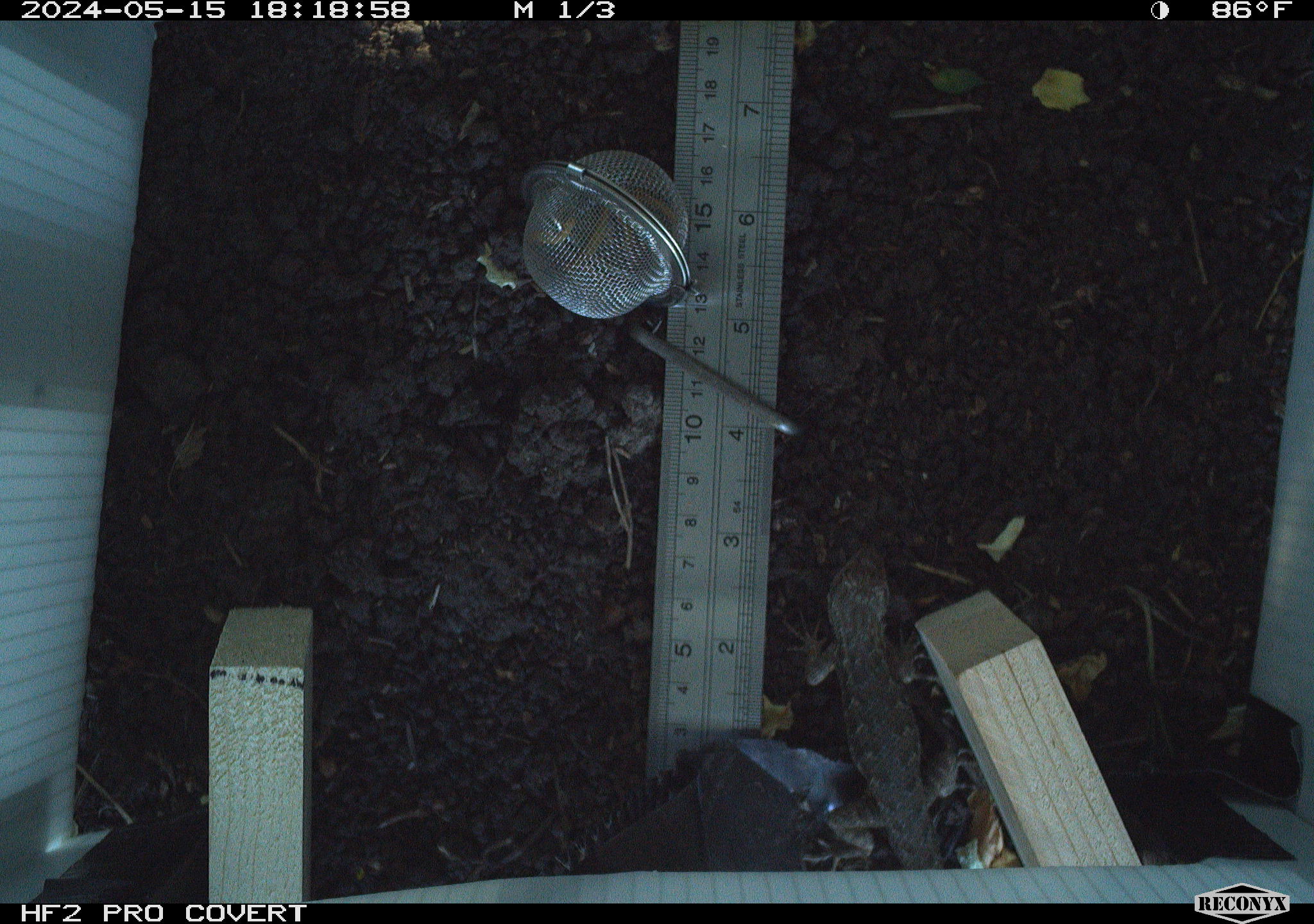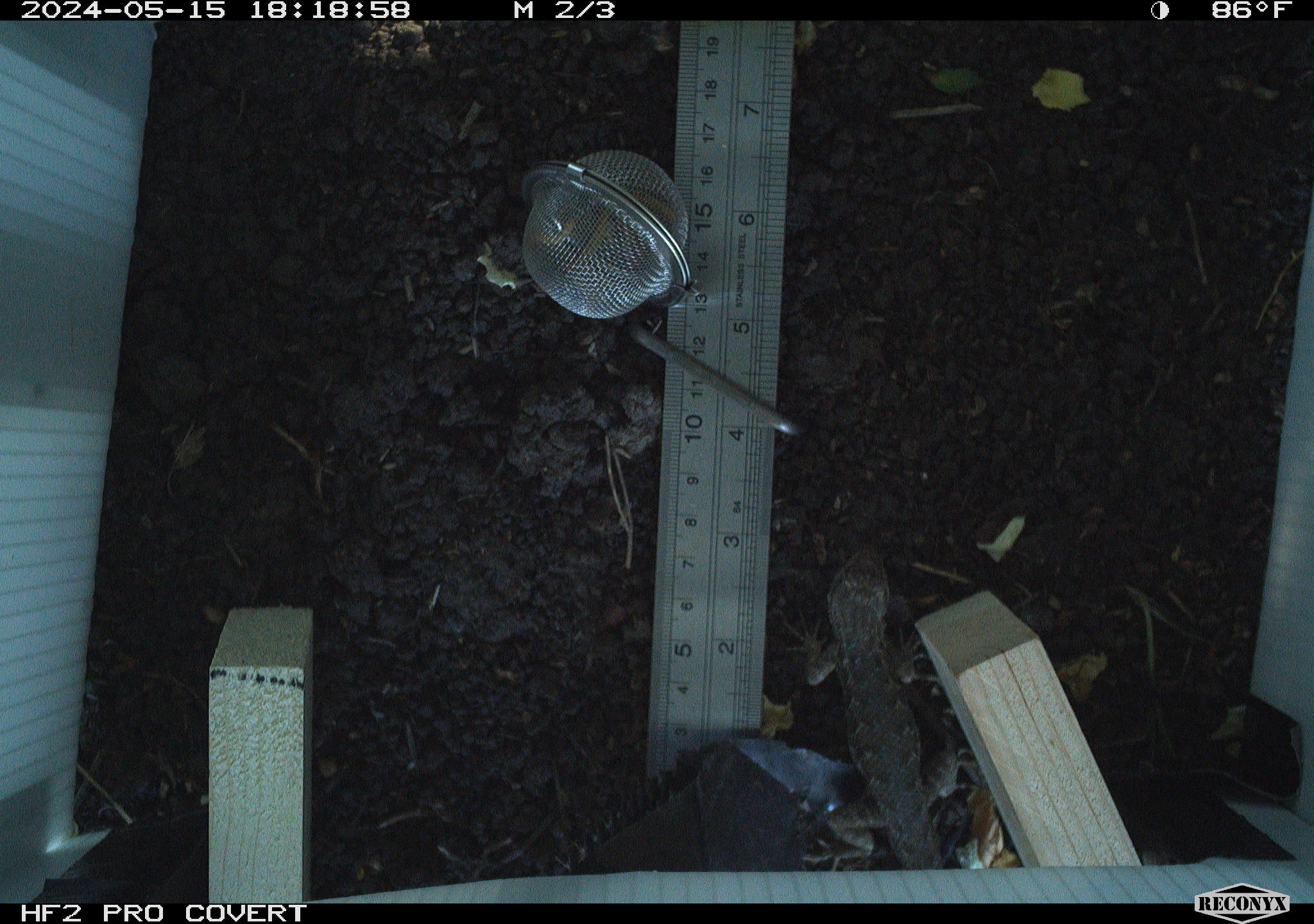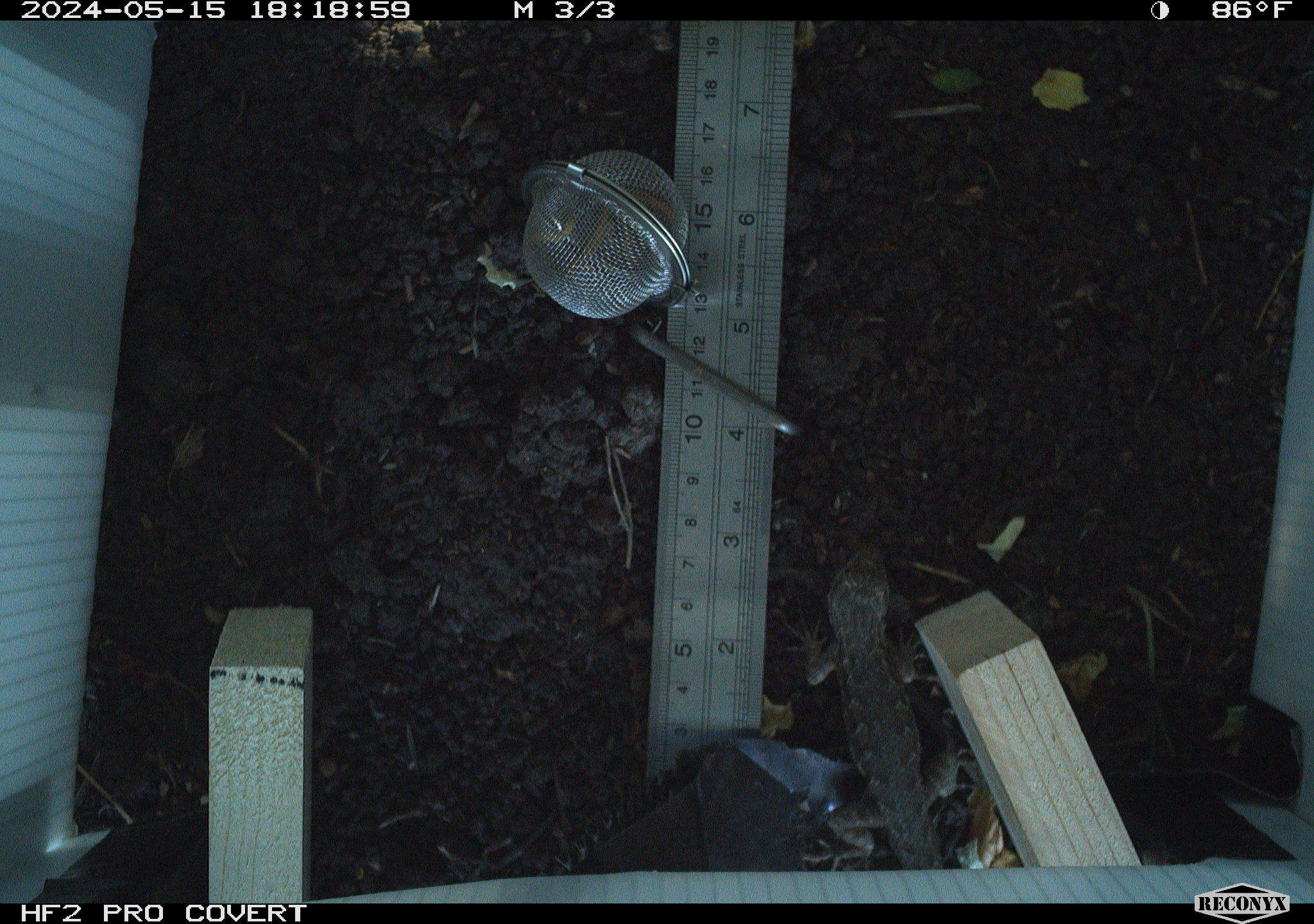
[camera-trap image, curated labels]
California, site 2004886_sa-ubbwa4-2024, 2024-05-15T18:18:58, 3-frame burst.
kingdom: Animalia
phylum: Chordata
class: Reptilia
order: Squamata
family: Phrynosomatidae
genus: Sceloporus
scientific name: Sceloporus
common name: spiny lizards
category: sceloporus species